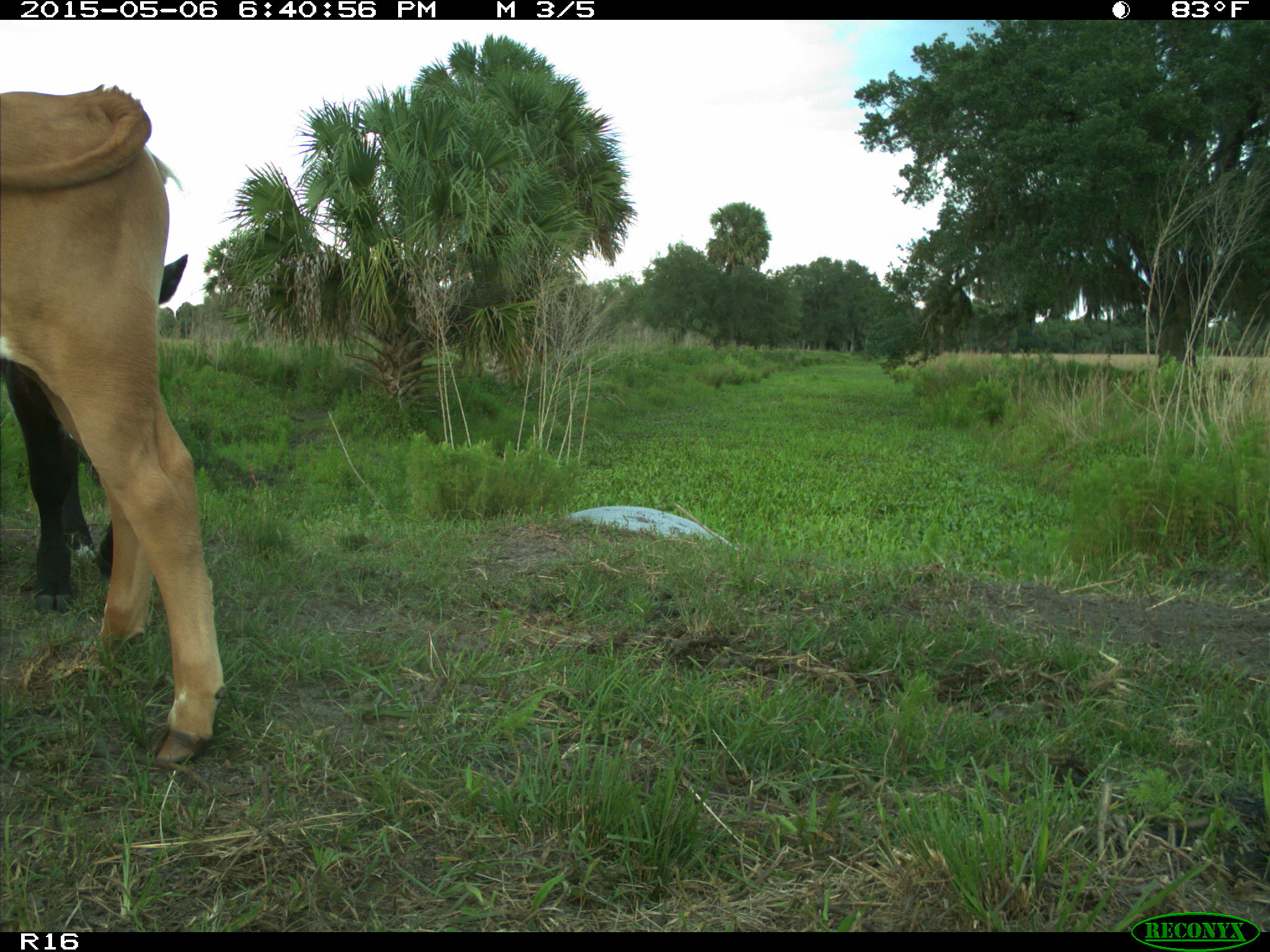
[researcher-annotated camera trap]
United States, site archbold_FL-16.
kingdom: Animalia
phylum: Chordata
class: Mammalia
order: Artiodactyla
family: Bovidae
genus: Bos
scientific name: Bos taurus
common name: domestic cow